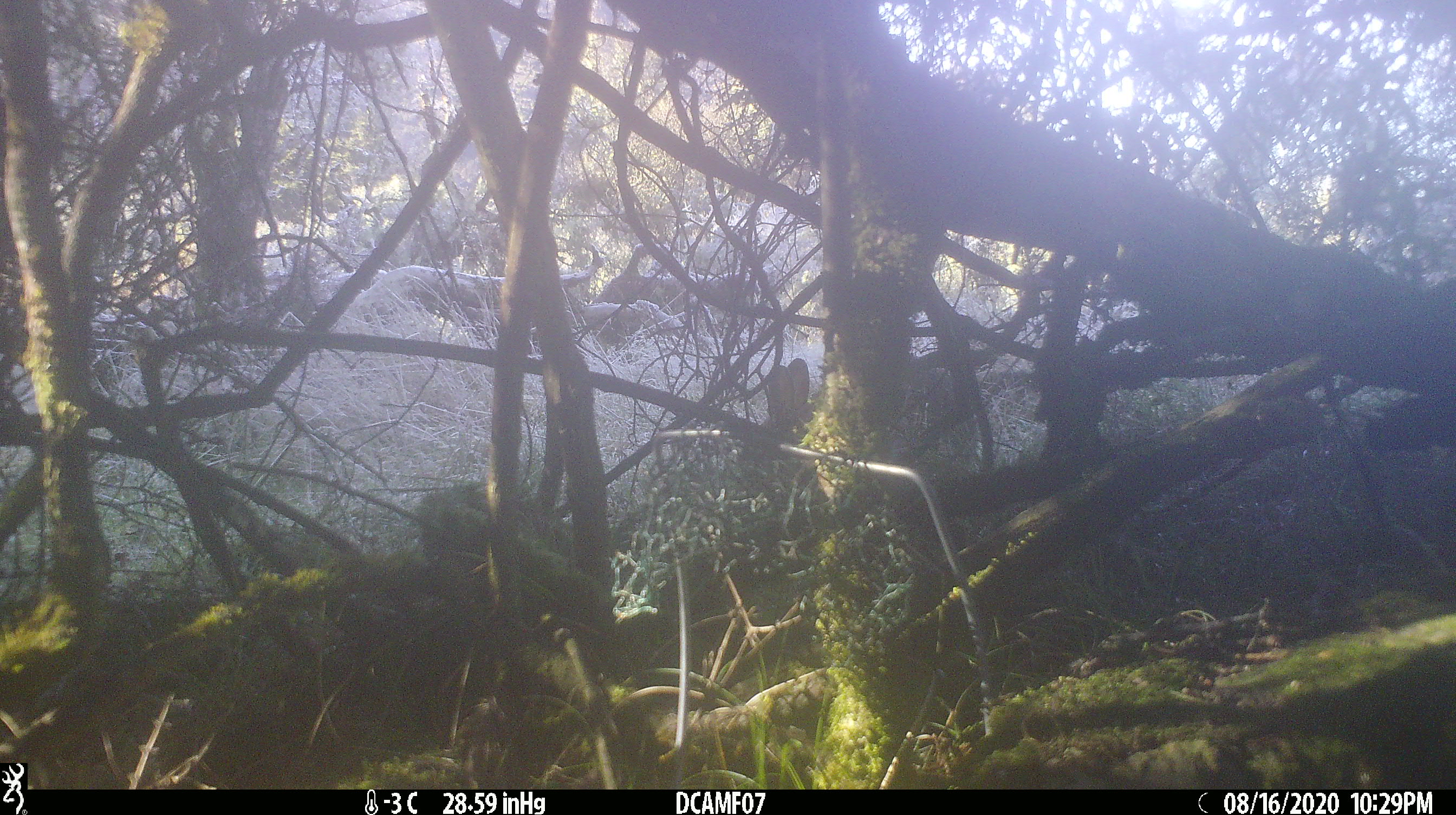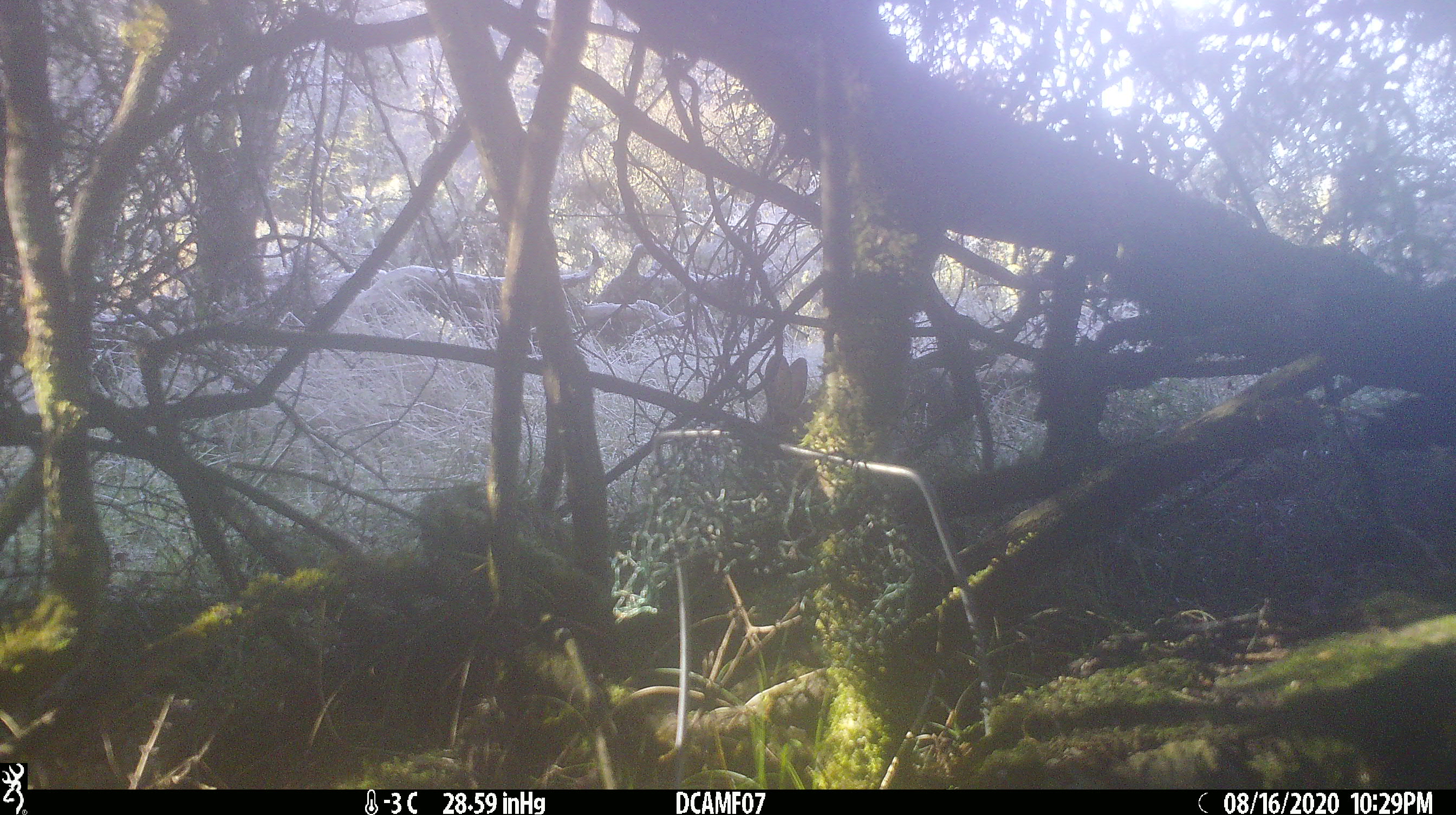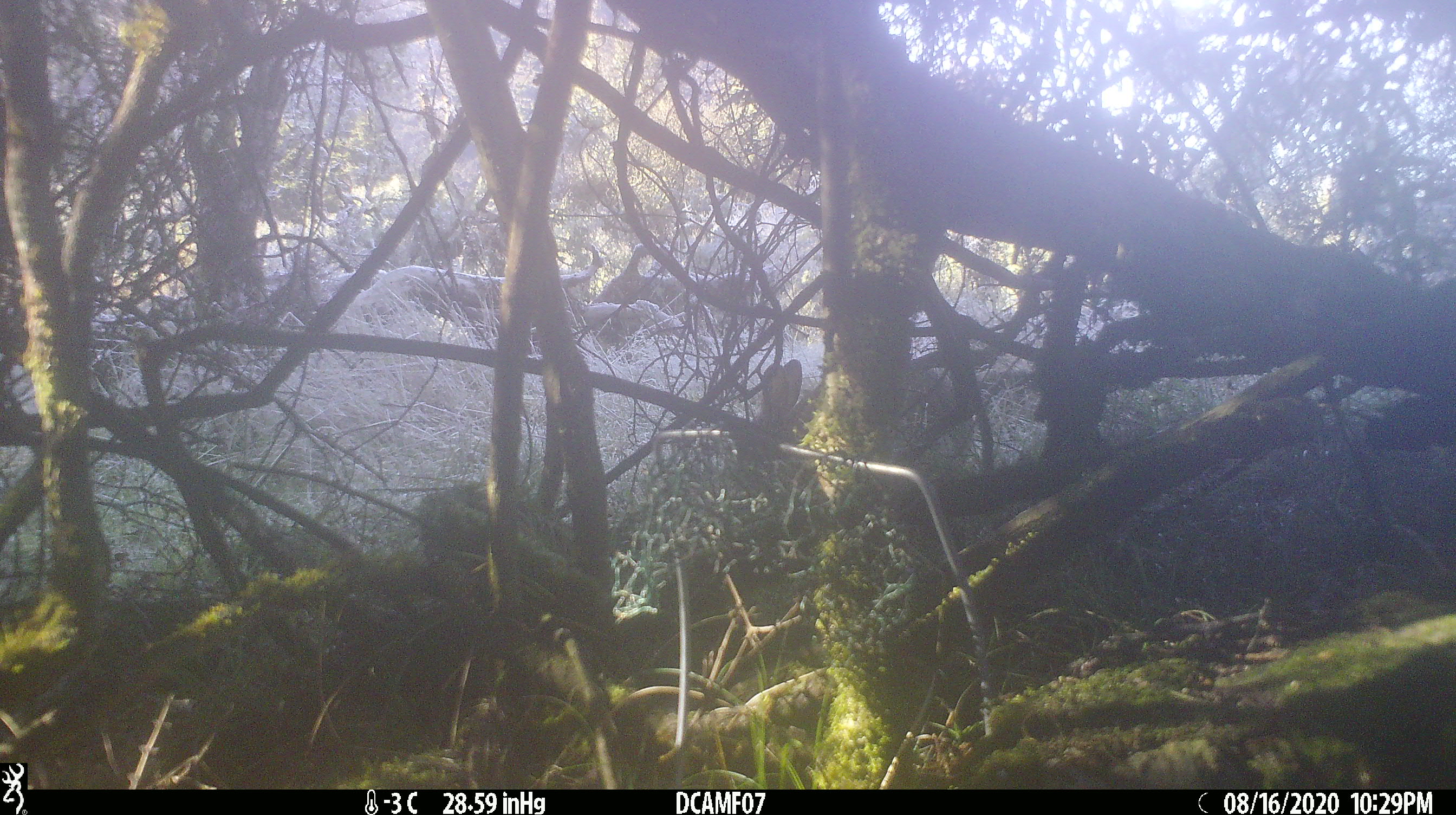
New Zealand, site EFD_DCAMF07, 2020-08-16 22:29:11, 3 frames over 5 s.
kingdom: Animalia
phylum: Chordata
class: Mammalia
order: Lagomorpha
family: Leporidae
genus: Oryctolagus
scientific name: Oryctolagus cuniculus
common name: european rabbit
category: rabbit